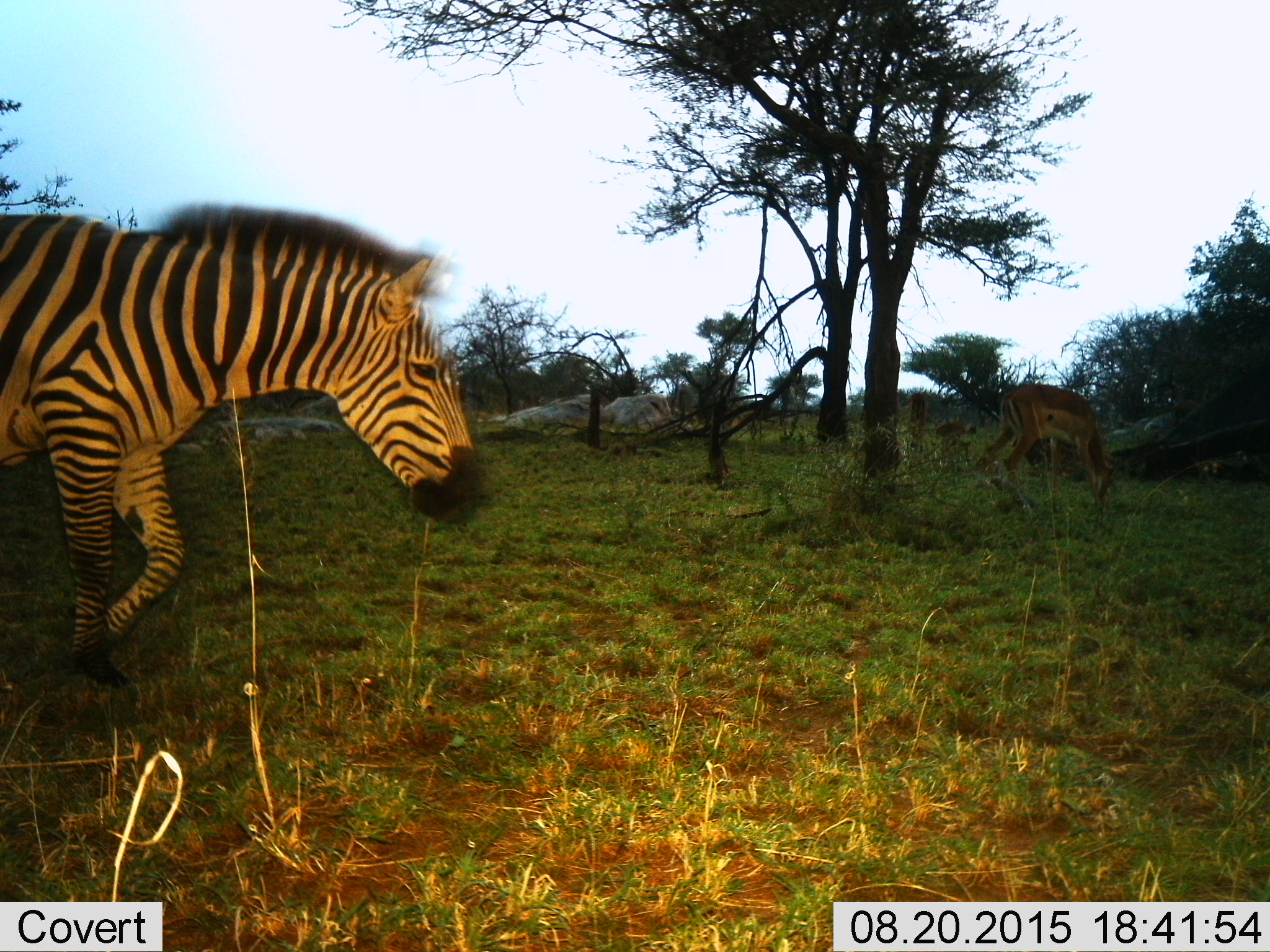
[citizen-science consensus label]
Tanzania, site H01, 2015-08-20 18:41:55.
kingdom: Animalia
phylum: Chordata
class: Mammalia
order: Artiodactyla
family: Bovidae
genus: Aepyceros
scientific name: Aepyceros melampus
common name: impala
Impala (Aepyceros melampus), count 1. Behavior (volunteer vote fractions): standing 0%, resting 0%, moving 0%, interacting 0%. Young present (vote fraction): 0%. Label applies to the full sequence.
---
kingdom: Animalia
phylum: Chordata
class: Mammalia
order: Perissodactyla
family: Equidae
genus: Equus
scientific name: Equus quagga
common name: plains zebra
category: zebra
Zebra (plains zebra) (Equus quagga), count 1. Behavior (volunteer vote fractions): standing 9%, resting 0%, moving 91%, interacting 0%. Young present (vote fraction): 0%. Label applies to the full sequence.